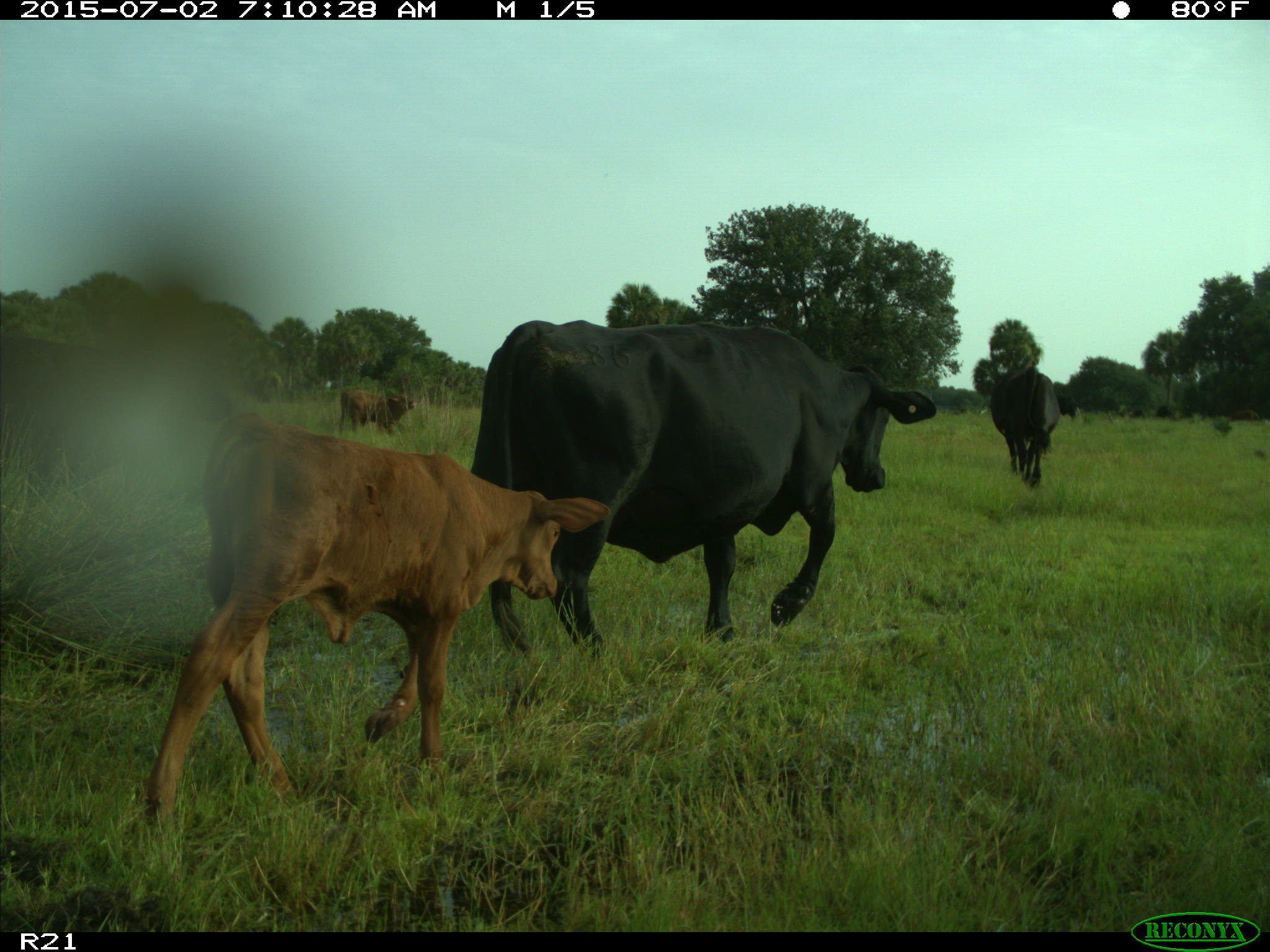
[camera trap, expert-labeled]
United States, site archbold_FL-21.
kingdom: Animalia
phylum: Chordata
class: Mammalia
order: Artiodactyla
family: Bovidae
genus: Bos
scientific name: Bos taurus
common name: domestic cow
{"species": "Bos taurus (domestic cow)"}